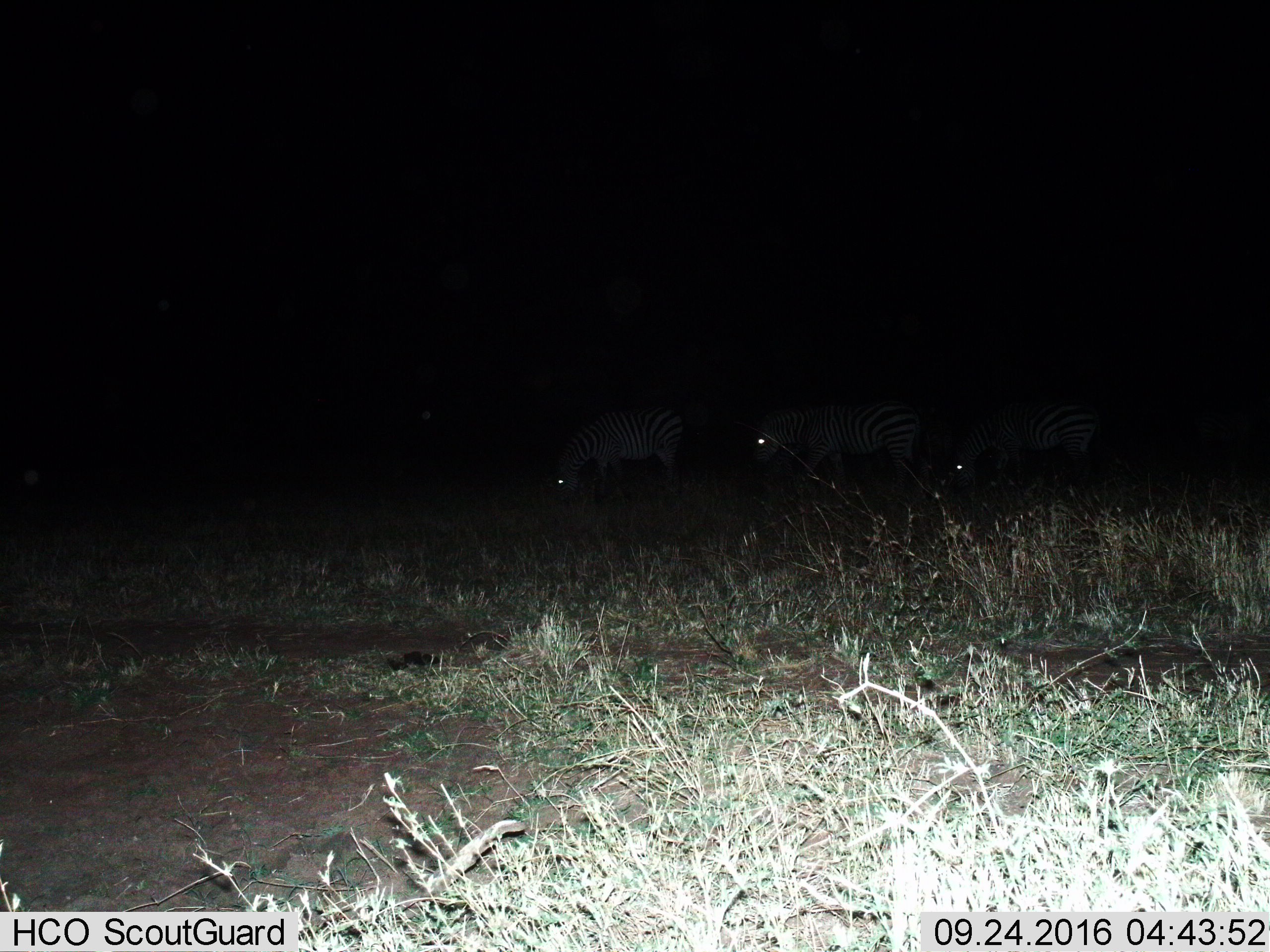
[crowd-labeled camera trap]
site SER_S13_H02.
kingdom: Animalia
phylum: Chordata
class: Mammalia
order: Perissodactyla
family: Equidae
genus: Equus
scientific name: Equus quagga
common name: plains zebra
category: zebraplains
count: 3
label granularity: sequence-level